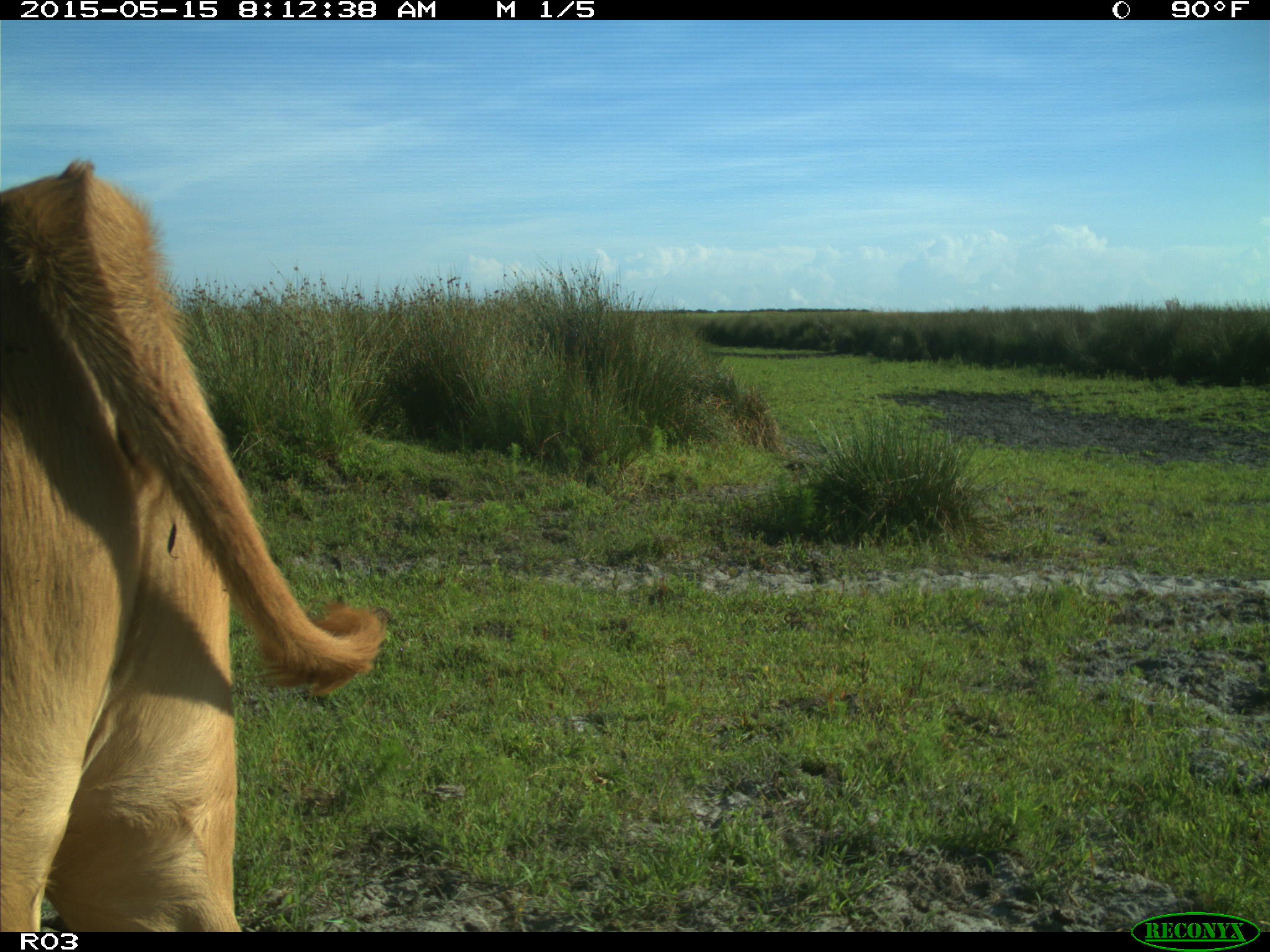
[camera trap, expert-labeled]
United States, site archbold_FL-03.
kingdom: Animalia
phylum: Chordata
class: Mammalia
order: Artiodactyla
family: Bovidae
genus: Bos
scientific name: Bos taurus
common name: domestic cow